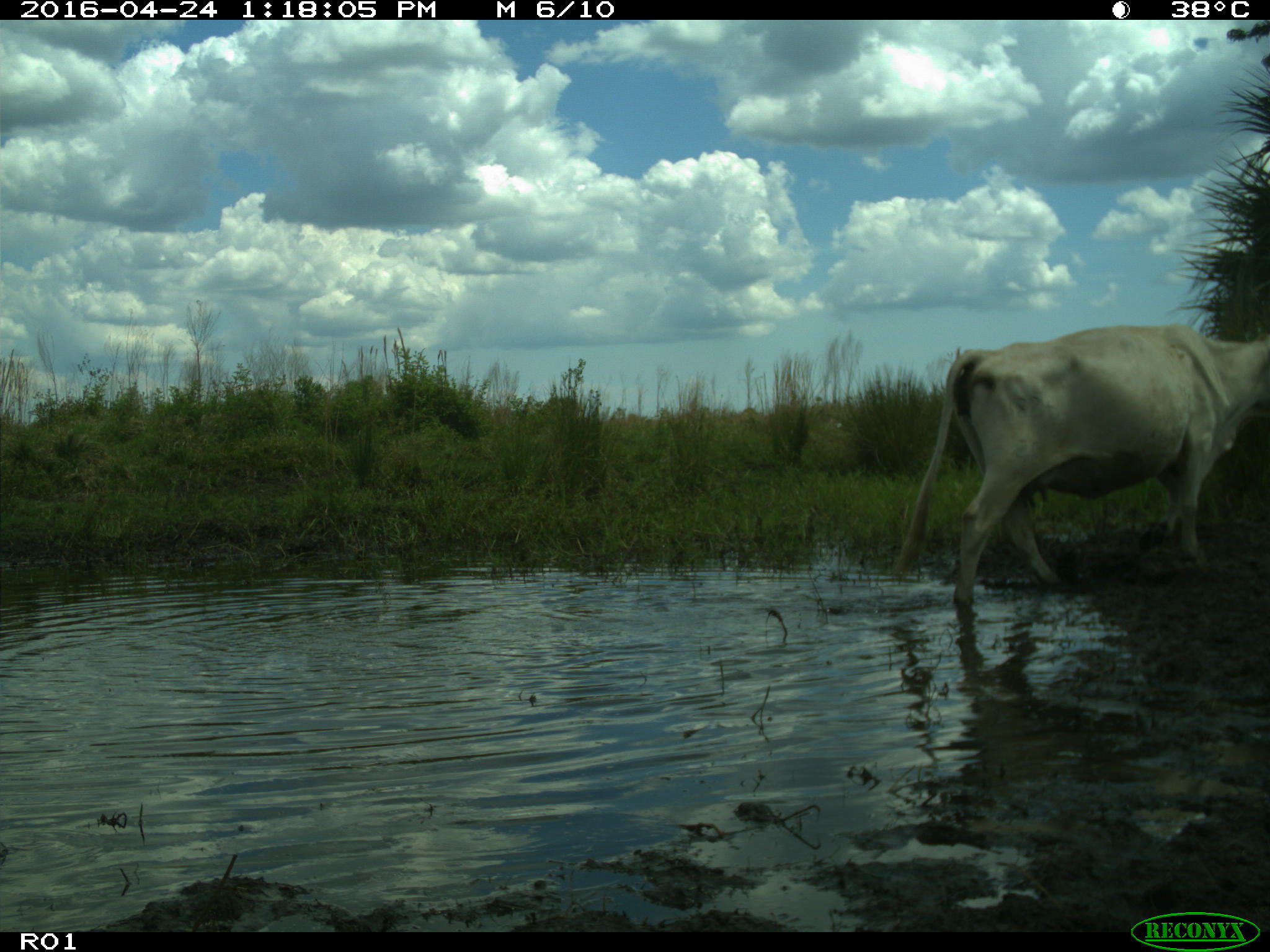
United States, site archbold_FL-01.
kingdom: Animalia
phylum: Chordata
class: Mammalia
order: Artiodactyla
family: Bovidae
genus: Bos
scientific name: Bos taurus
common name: domestic cow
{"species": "Bos taurus (domestic cow)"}